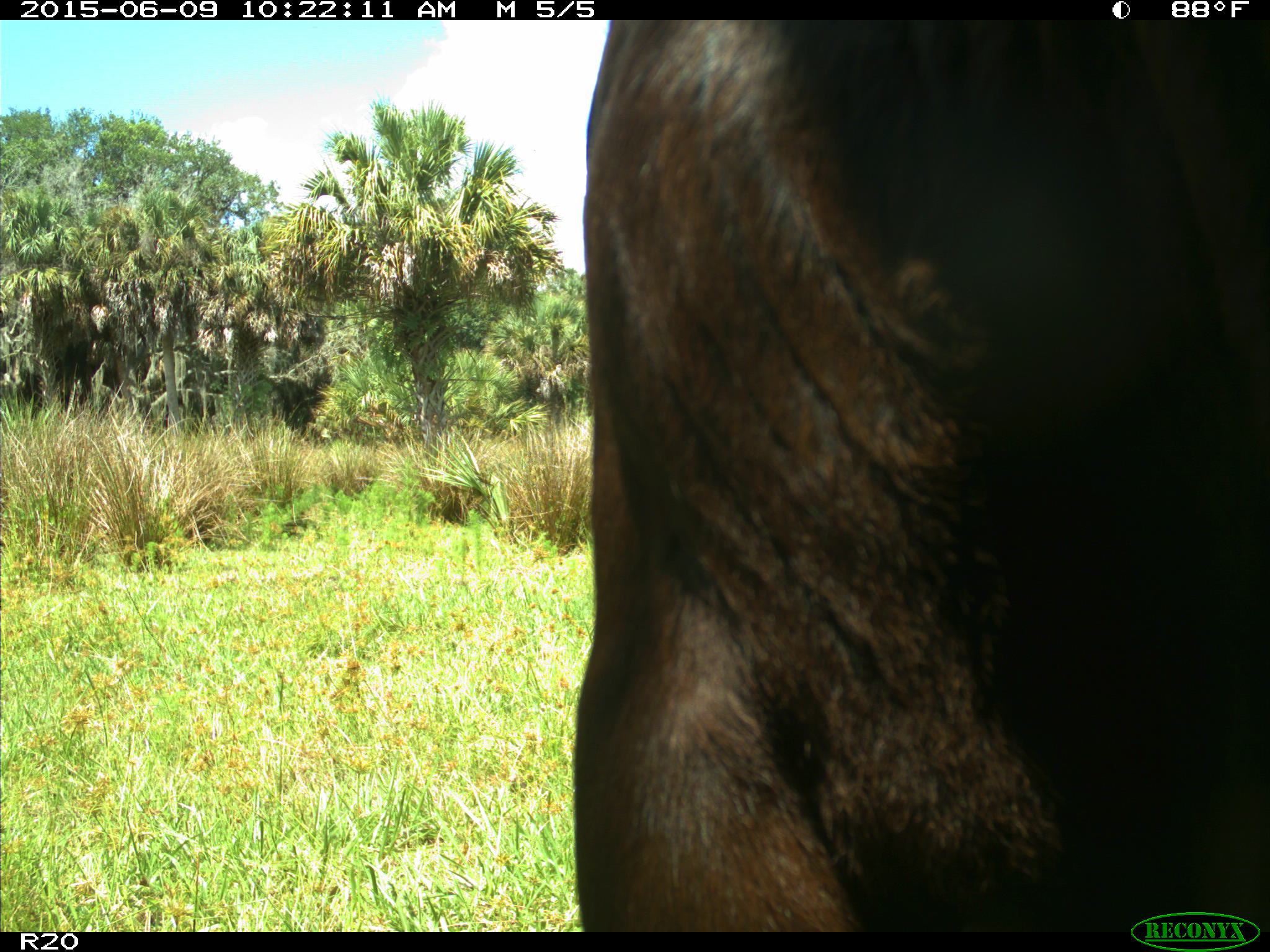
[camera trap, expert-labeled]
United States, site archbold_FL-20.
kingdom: Animalia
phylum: Chordata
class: Mammalia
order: Artiodactyla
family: Bovidae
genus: Bos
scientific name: Bos taurus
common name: domestic cow